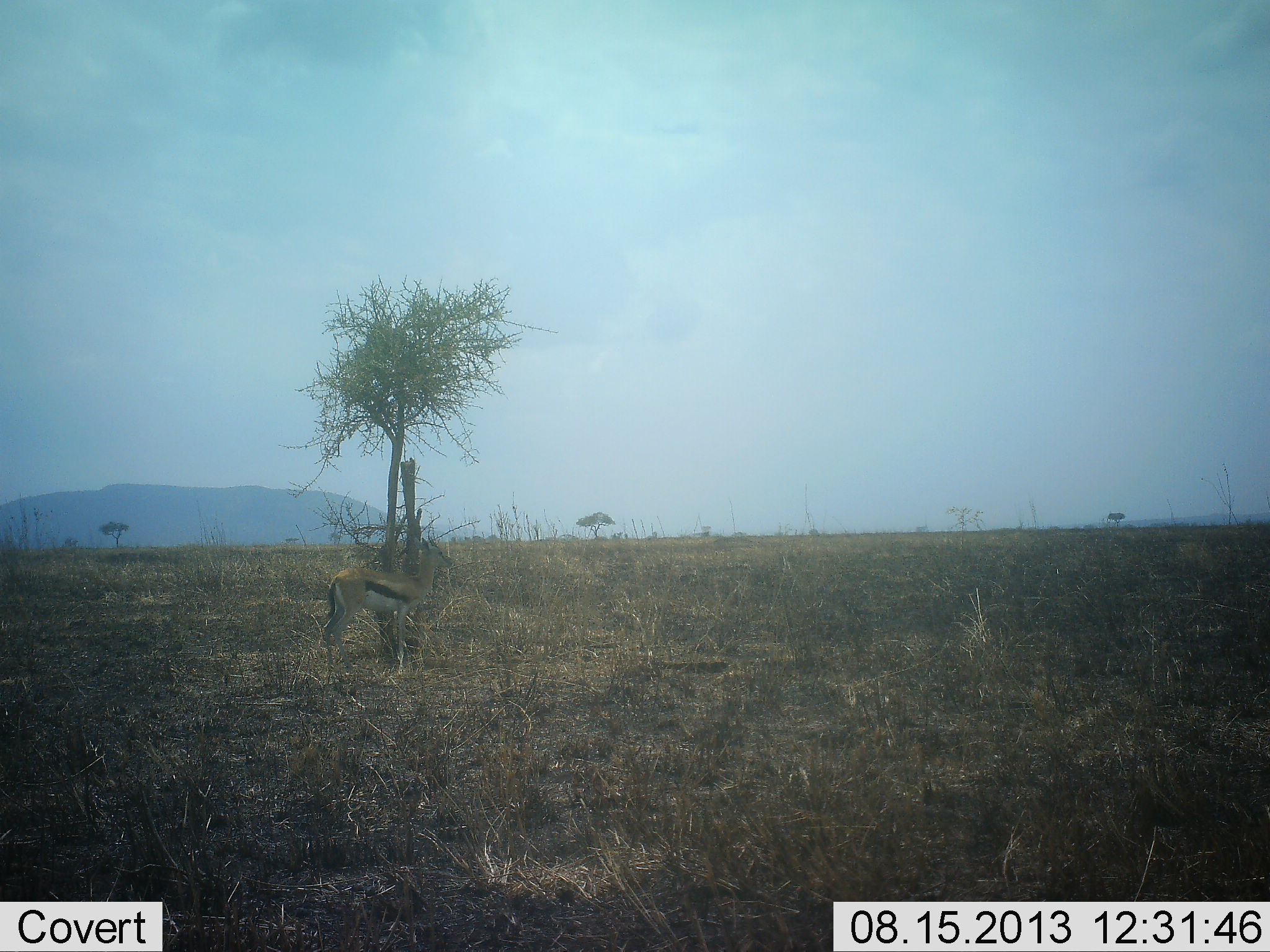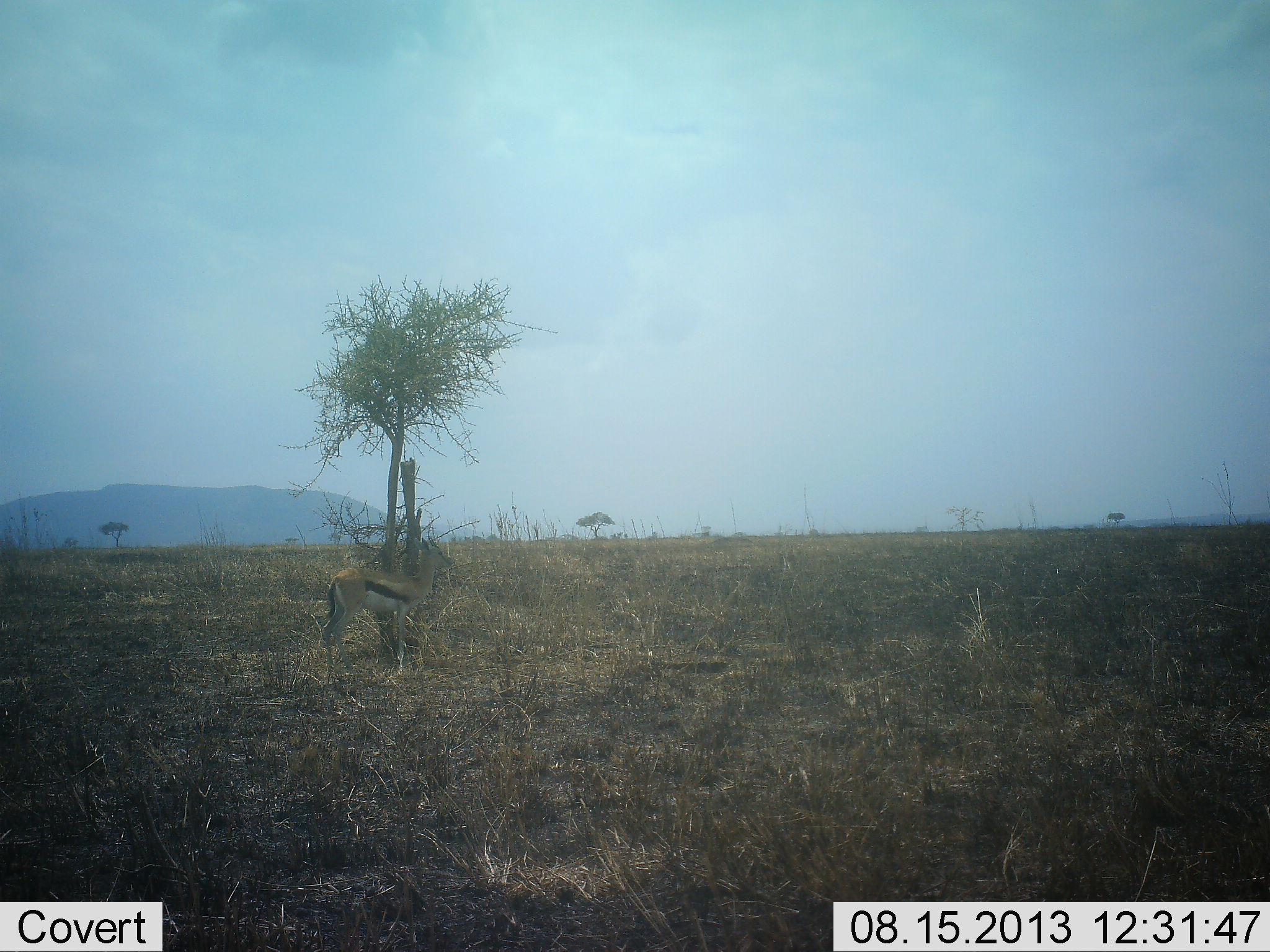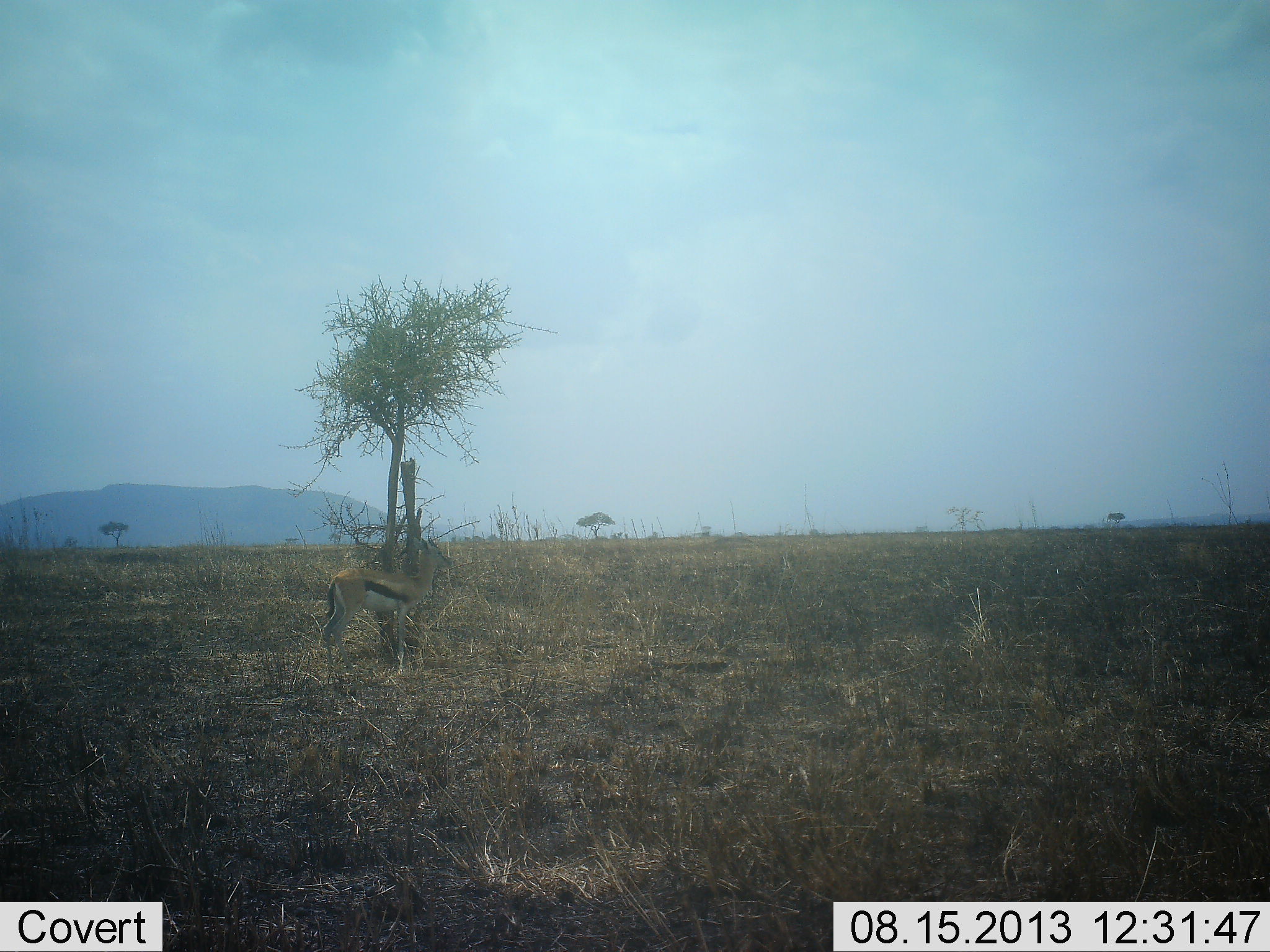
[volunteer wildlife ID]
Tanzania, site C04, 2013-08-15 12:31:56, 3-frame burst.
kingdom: Animalia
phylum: Chordata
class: Mammalia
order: Artiodactyla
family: Bovidae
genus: Eudorcas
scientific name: Eudorcas thomsonii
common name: thomson's gazelle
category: gazellethomsons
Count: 1.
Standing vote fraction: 94%.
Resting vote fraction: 6%.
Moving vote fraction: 0%.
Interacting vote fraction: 0%.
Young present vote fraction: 0%.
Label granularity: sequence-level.